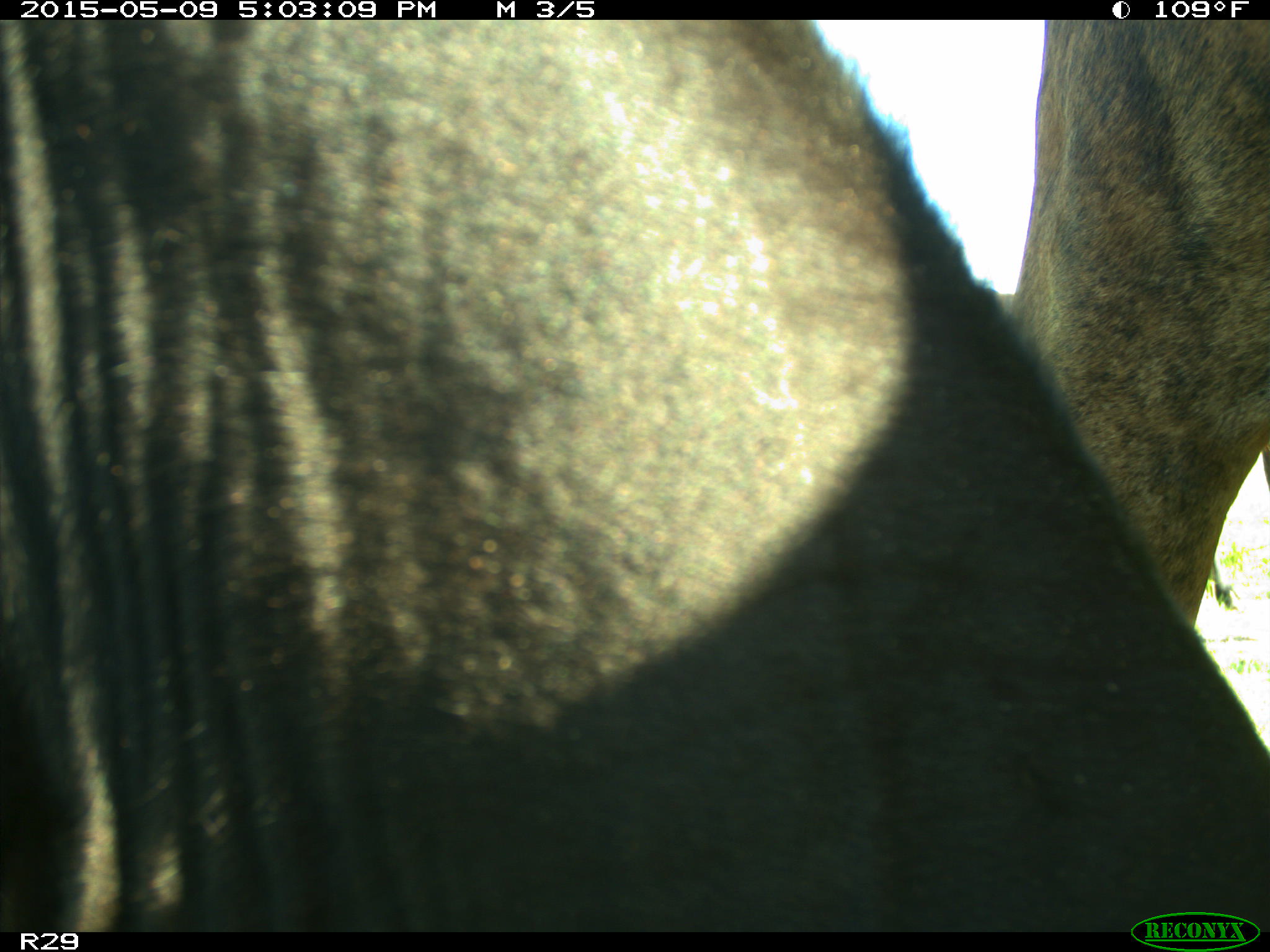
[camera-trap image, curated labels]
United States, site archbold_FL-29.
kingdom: Animalia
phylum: Chordata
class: Mammalia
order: Artiodactyla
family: Bovidae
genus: Bos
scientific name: Bos taurus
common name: domestic cow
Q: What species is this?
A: Bos taurus (domestic cow).